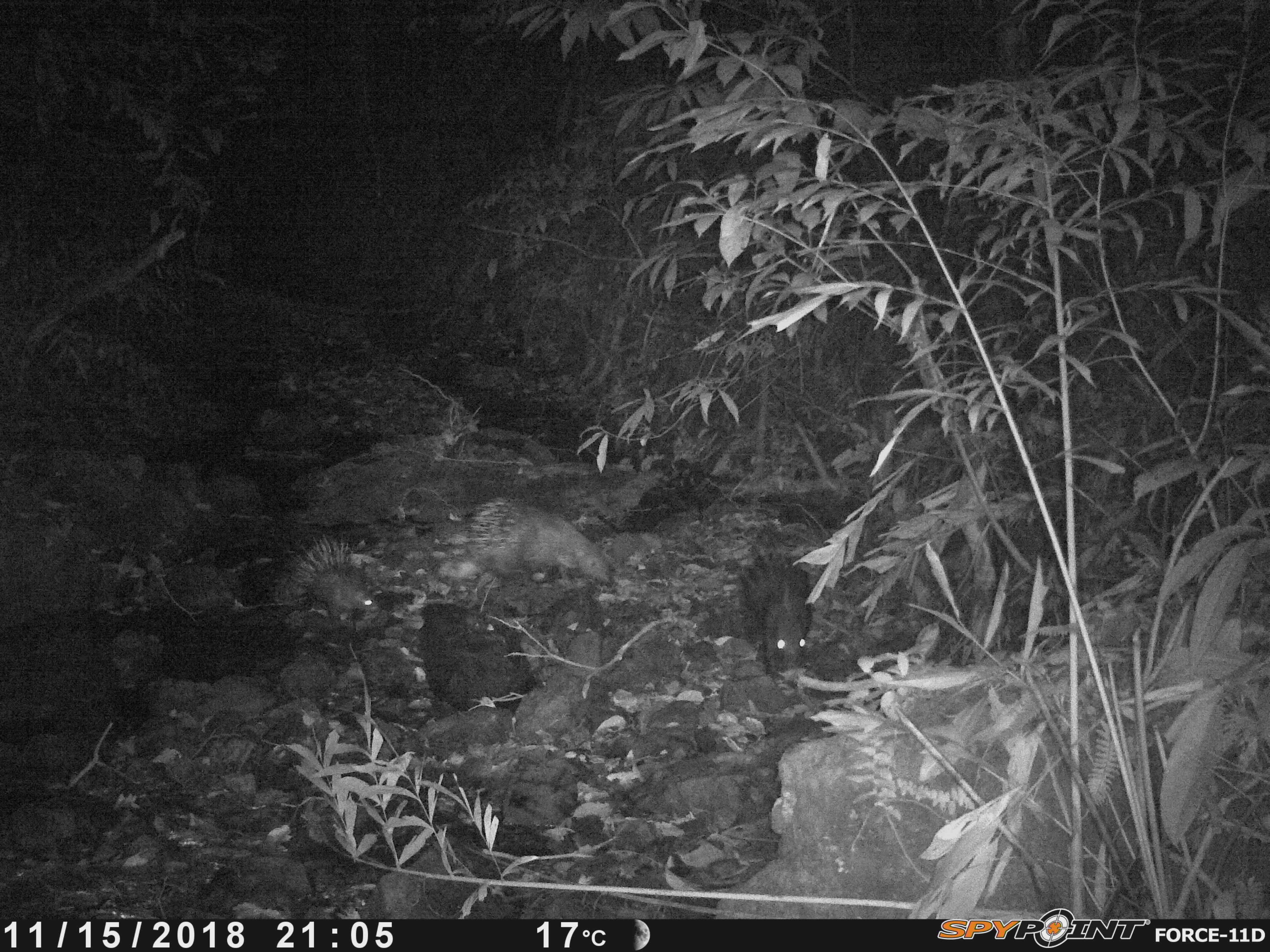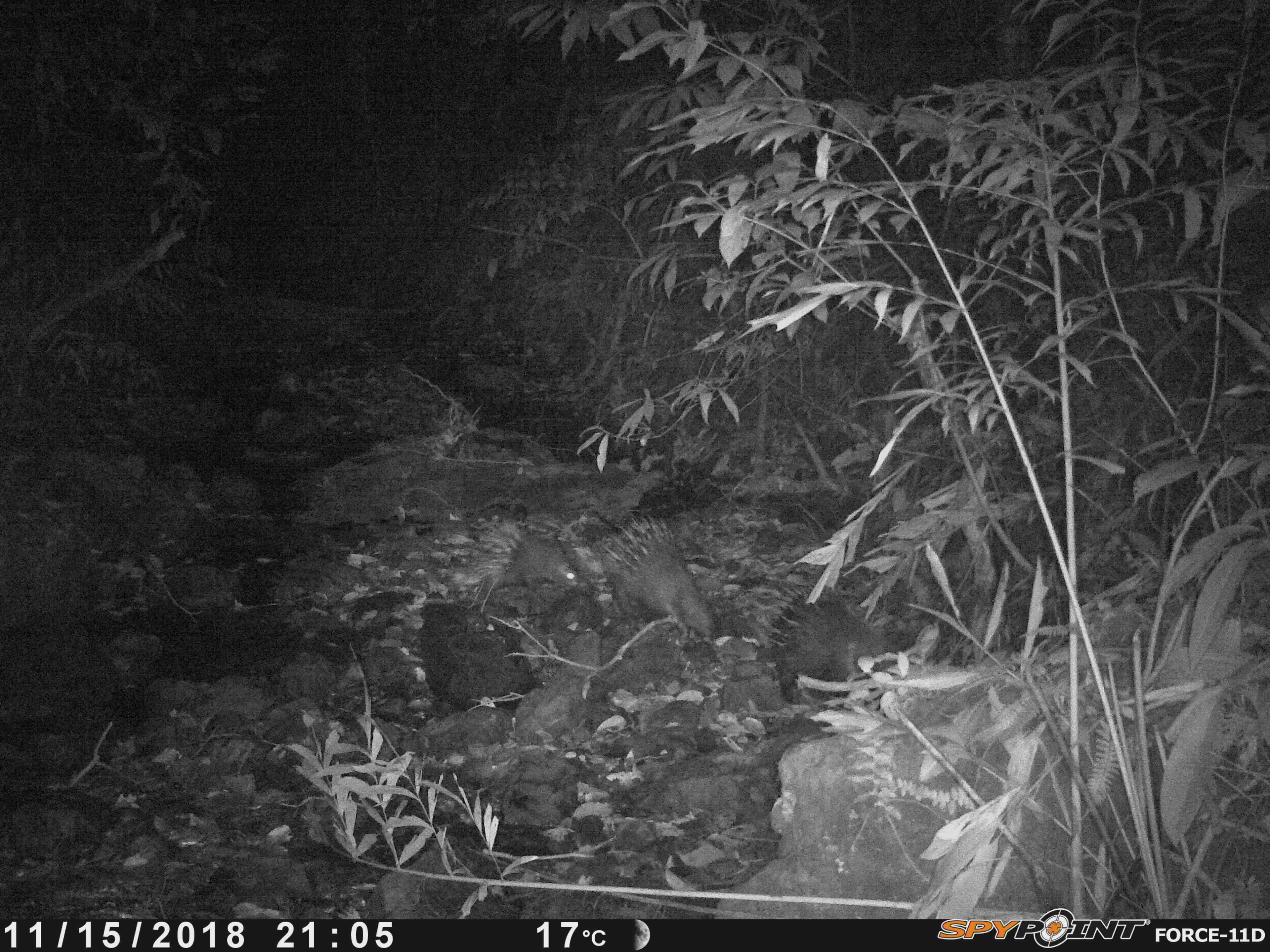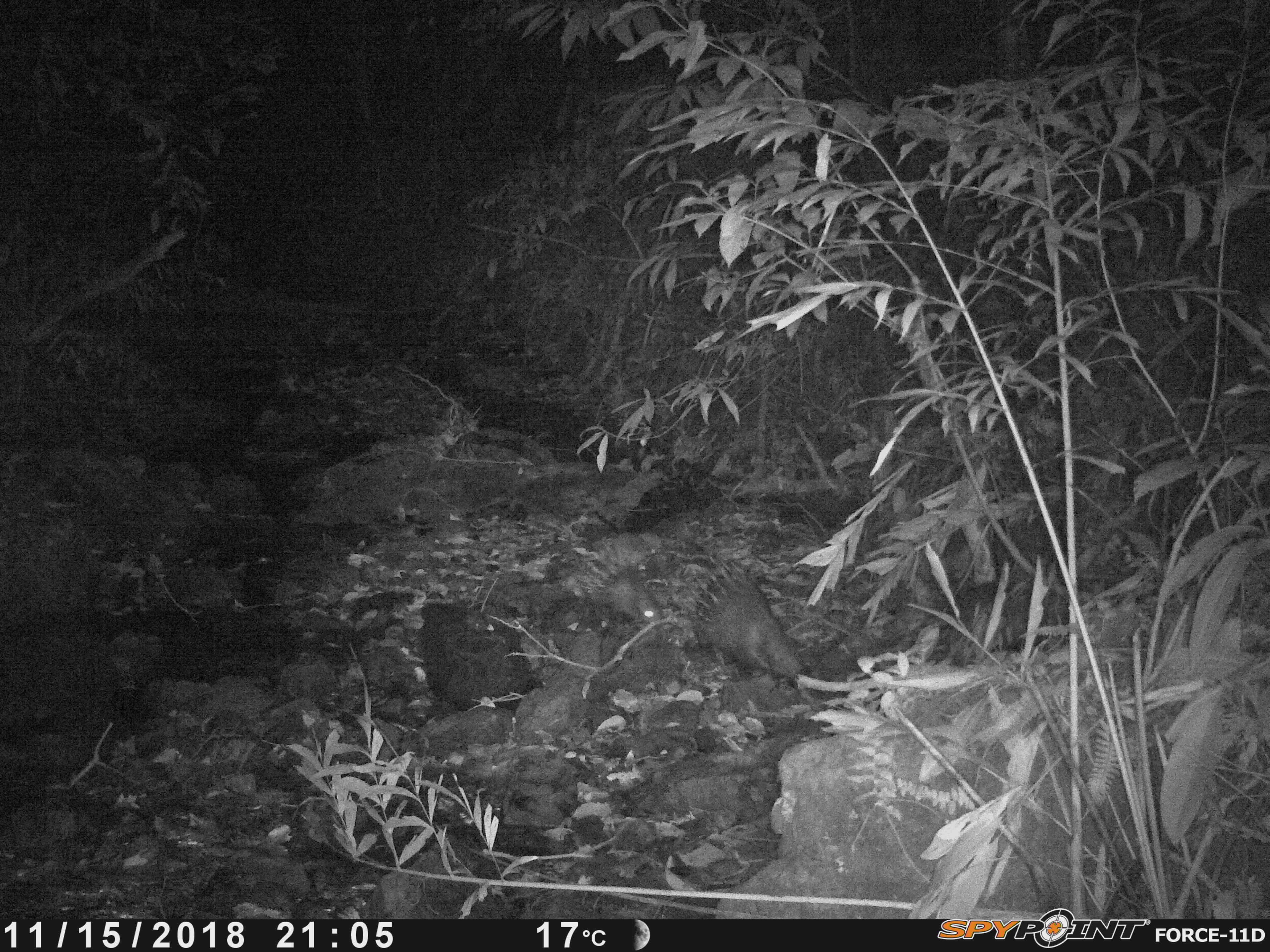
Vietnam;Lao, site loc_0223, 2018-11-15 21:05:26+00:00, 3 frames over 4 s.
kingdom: Animalia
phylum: Chordata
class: Mammalia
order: Rodentia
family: Hystricidae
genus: Hystrix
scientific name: Hystrix brachyura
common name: malayan porcupine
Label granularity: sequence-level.